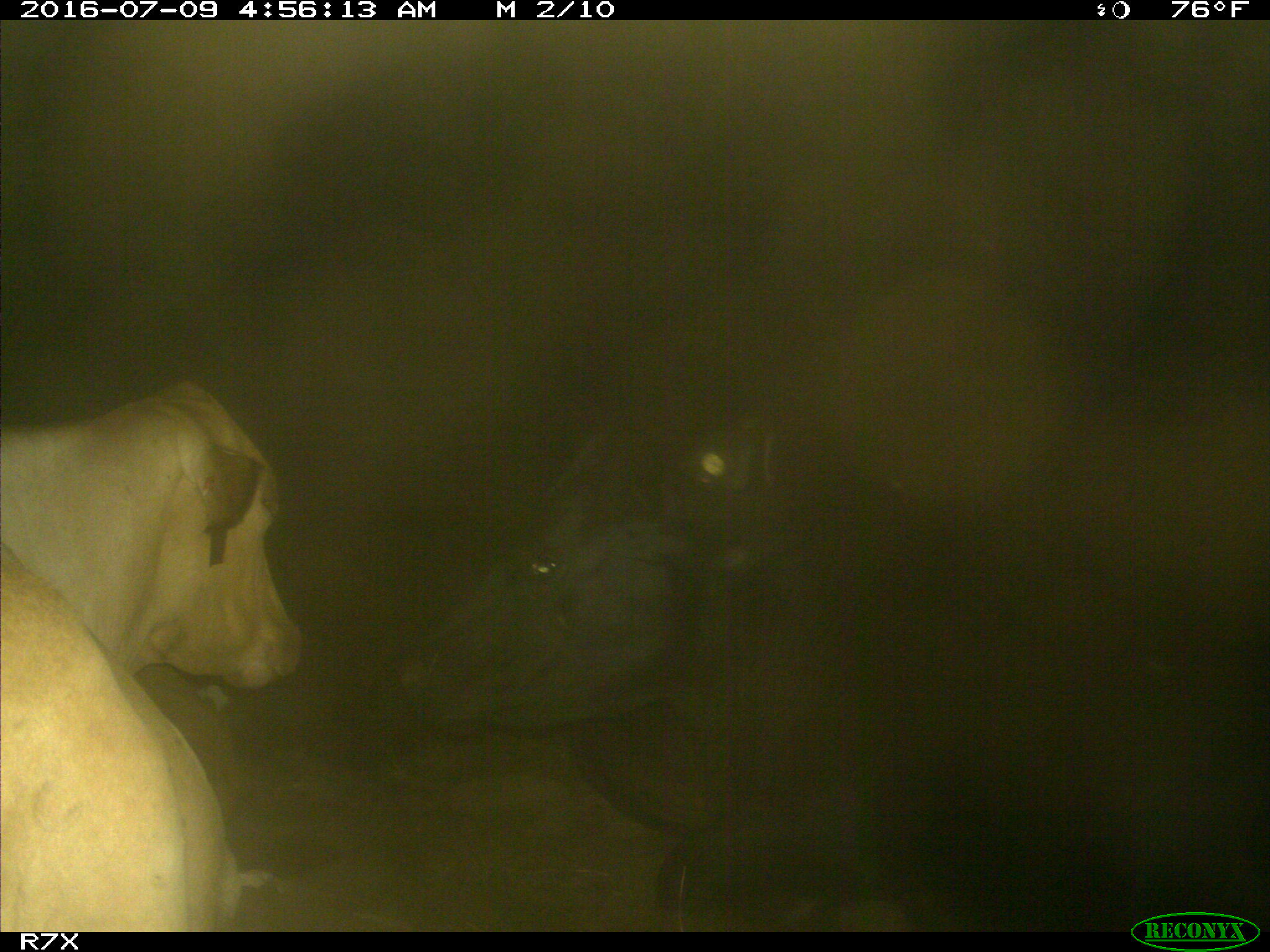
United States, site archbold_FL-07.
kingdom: Animalia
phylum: Chordata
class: Mammalia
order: Artiodactyla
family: Bovidae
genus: Bos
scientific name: Bos taurus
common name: domestic cow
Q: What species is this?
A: Bos taurus (domestic cow).